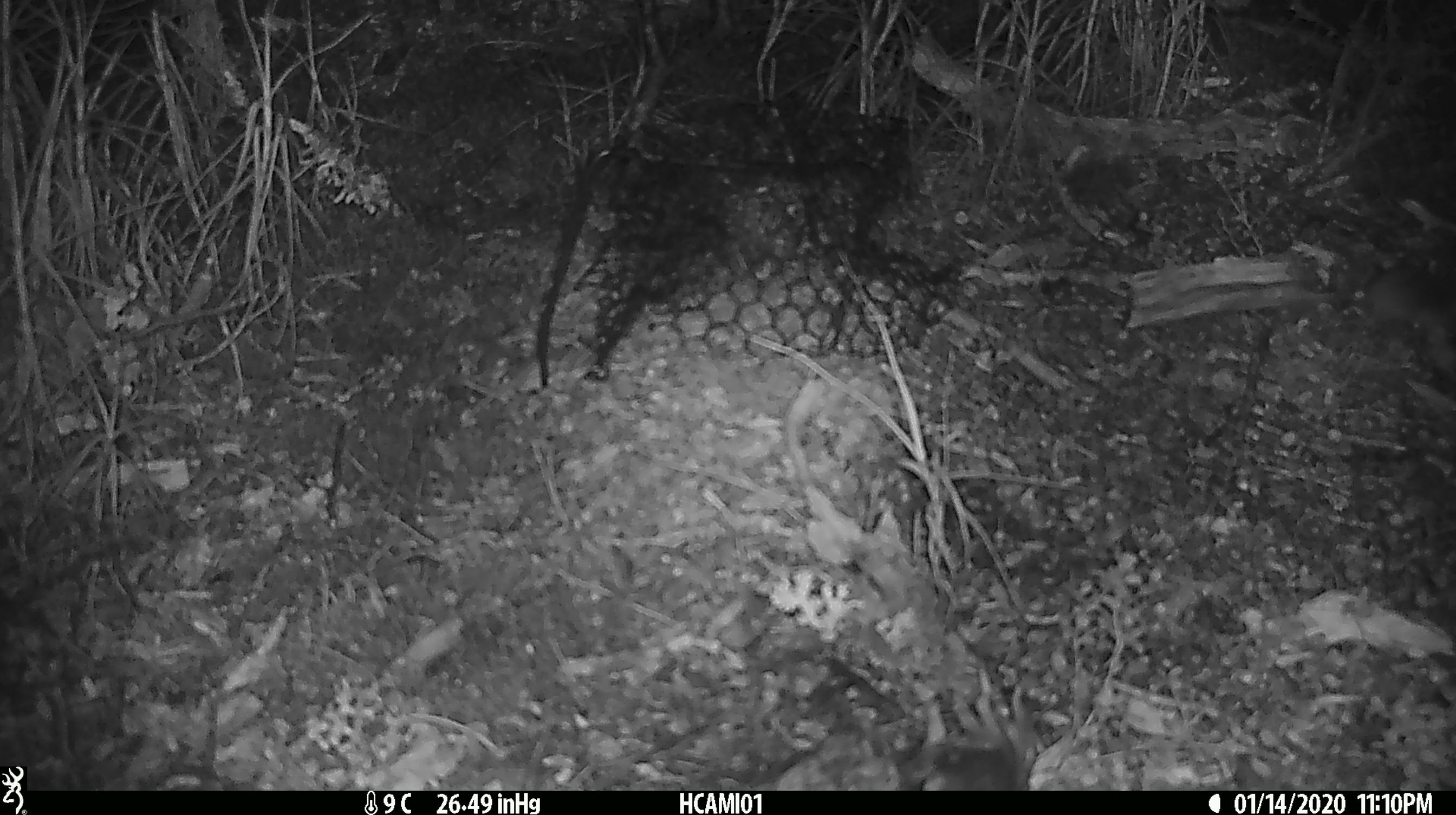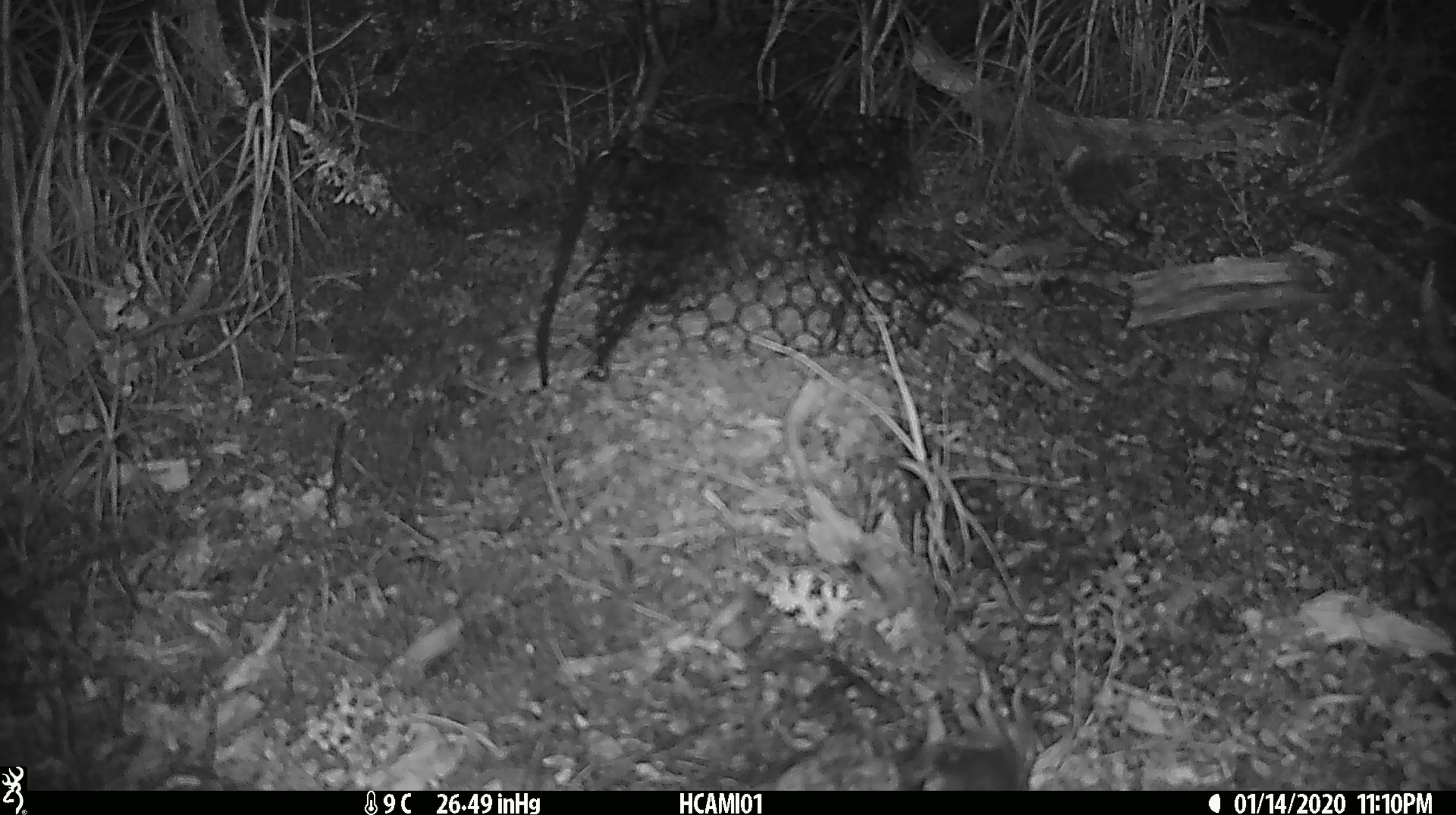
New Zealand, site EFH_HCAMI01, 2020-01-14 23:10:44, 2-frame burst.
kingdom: Animalia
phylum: Chordata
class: Mammalia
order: Rodentia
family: Muridae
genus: Mus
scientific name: Mus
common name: mouse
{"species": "mouse (Mus)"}